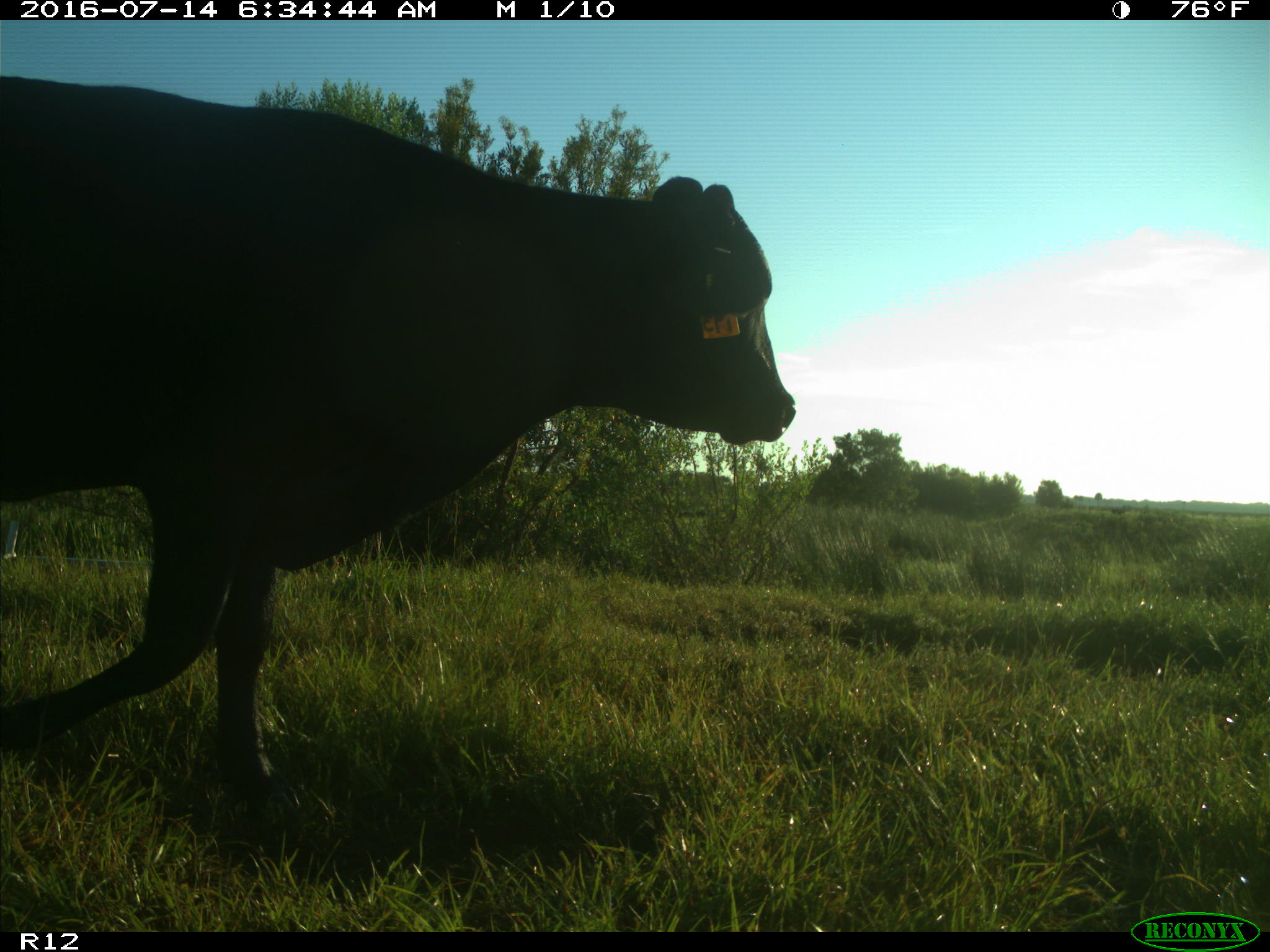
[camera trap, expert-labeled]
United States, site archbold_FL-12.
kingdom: Animalia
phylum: Chordata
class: Mammalia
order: Artiodactyla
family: Bovidae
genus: Bos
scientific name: Bos taurus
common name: domestic cow